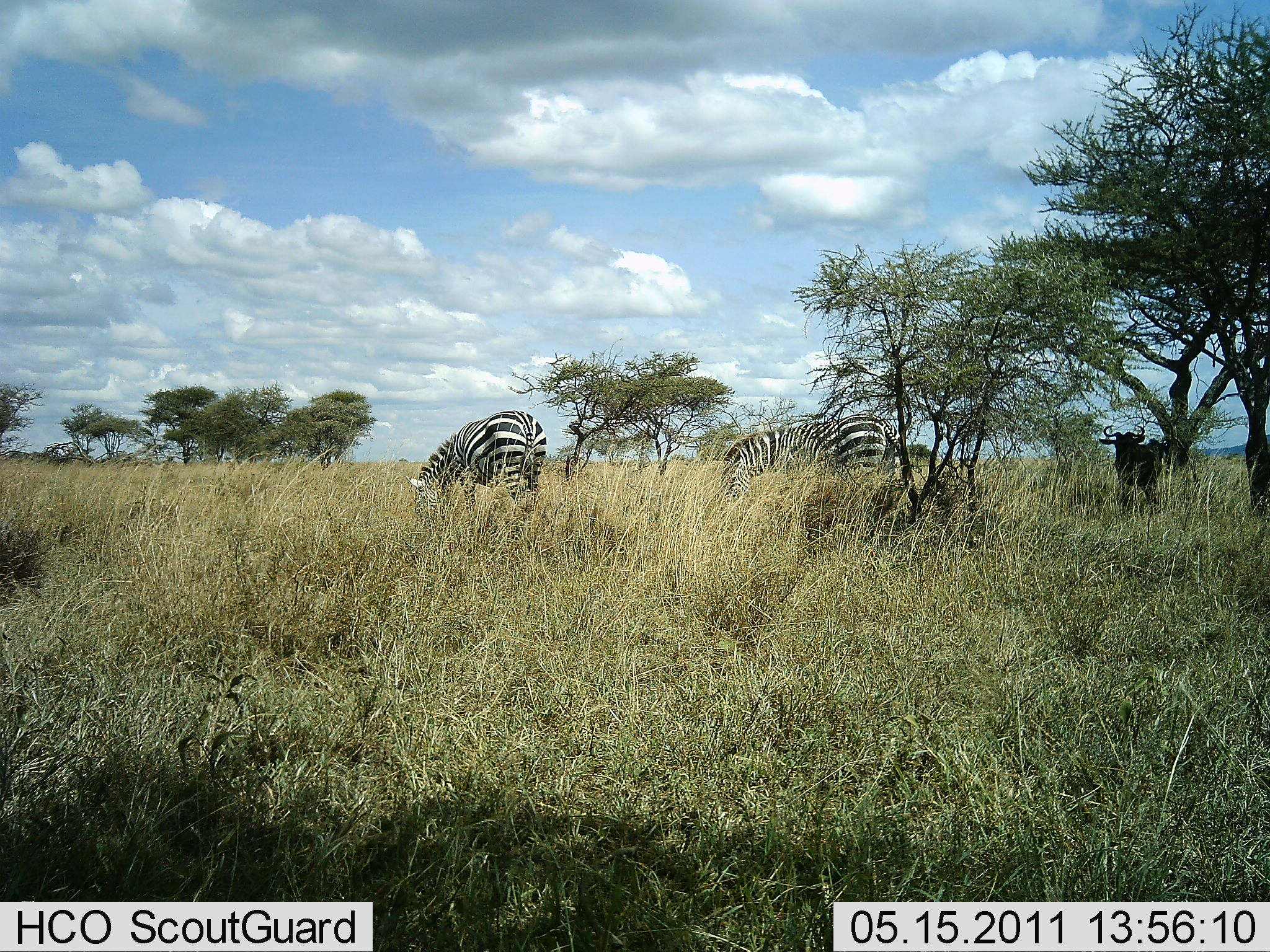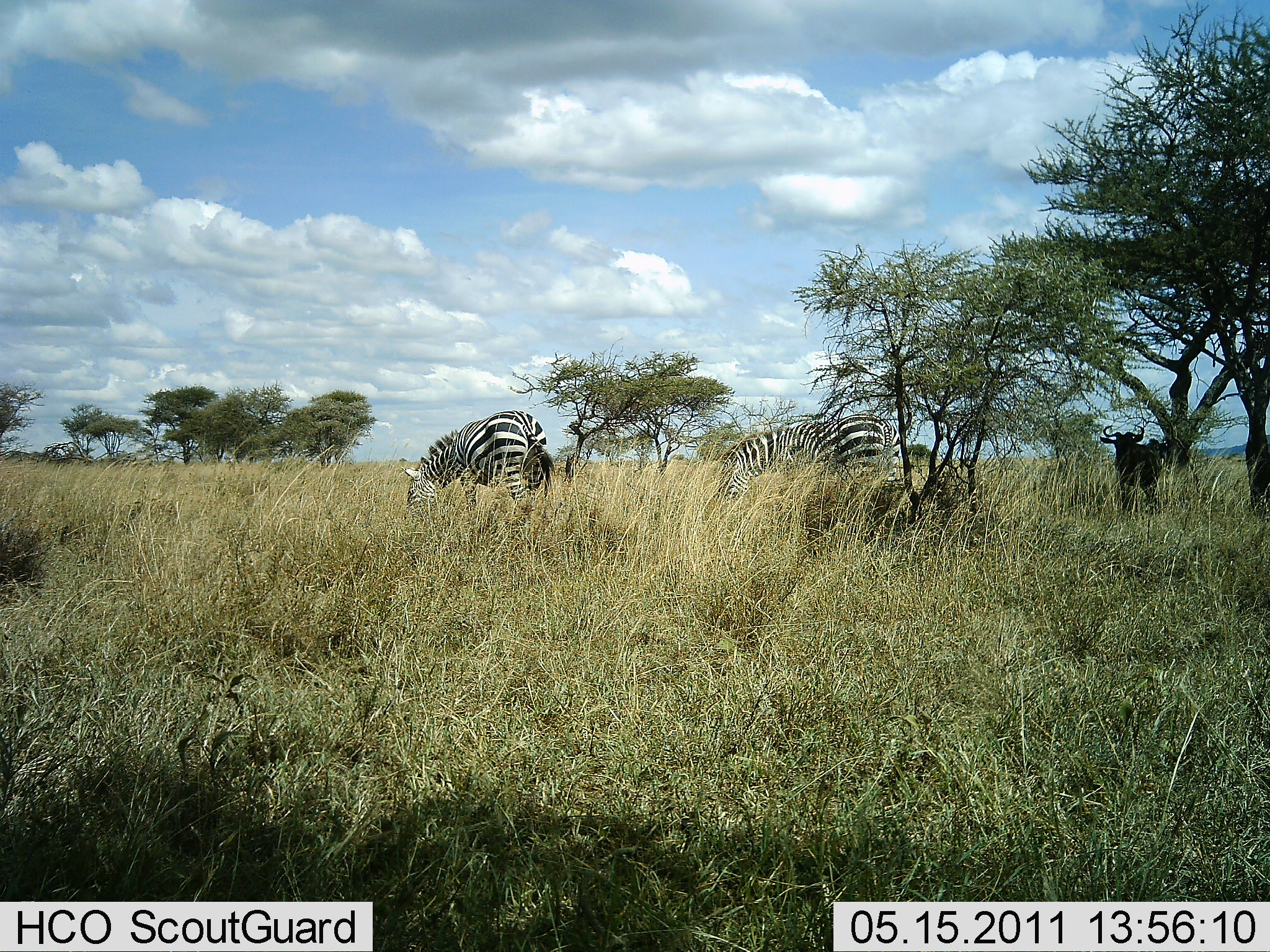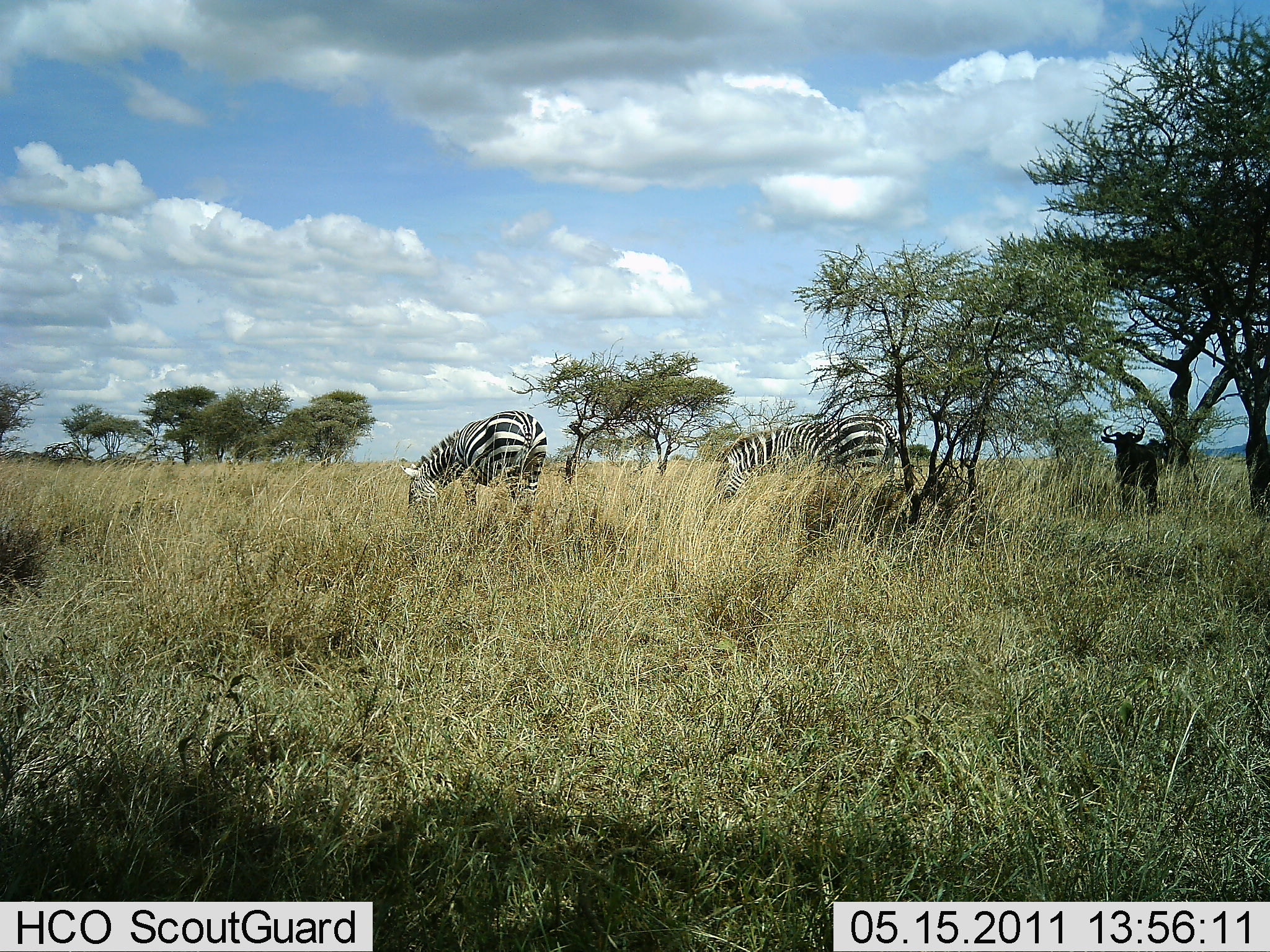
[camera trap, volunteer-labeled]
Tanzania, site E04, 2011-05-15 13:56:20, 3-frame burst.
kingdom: Animalia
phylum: Chordata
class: Mammalia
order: Artiodactyla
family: Bovidae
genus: Connochaetes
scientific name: Connochaetes taurinus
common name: blue wildebeest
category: wildebeest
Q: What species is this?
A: Wildebeest (blue wildebeest) (Connochaetes taurinus).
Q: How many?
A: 1.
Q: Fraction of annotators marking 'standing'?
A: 100%.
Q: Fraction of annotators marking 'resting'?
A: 0%.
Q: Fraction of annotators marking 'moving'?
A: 0%.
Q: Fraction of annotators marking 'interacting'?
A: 0%.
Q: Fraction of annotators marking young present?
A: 0%.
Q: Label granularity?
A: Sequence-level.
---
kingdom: Animalia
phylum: Chordata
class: Mammalia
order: Perissodactyla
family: Equidae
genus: Equus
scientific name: Equus quagga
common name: plains zebra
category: zebra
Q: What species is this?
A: Zebra (plains zebra) (Equus quagga).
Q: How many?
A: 2.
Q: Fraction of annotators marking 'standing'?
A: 40%.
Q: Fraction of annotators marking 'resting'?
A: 0%.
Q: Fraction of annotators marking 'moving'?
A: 5%.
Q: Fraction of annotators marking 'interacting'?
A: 0%.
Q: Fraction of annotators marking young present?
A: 0%.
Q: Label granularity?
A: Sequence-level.